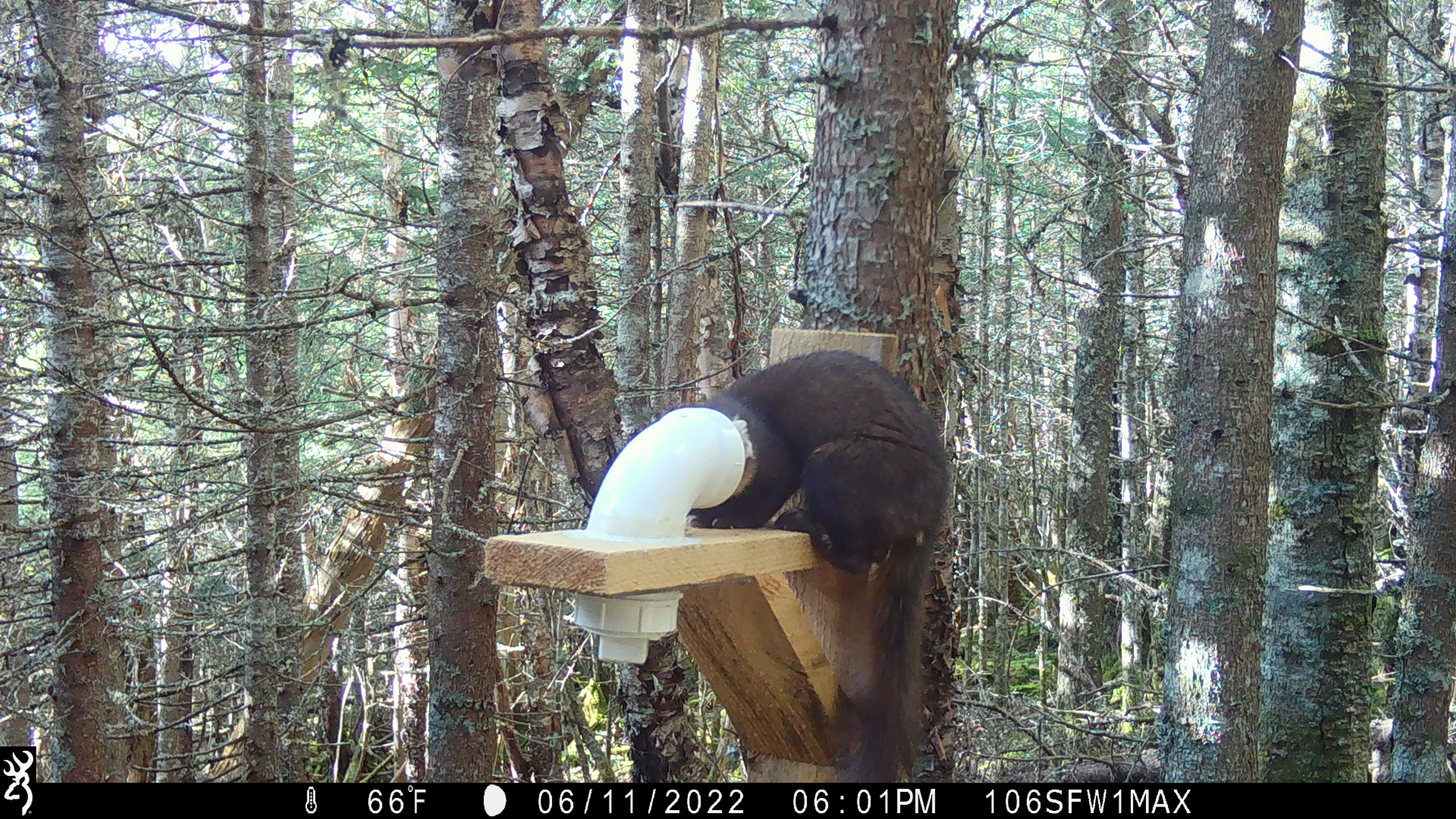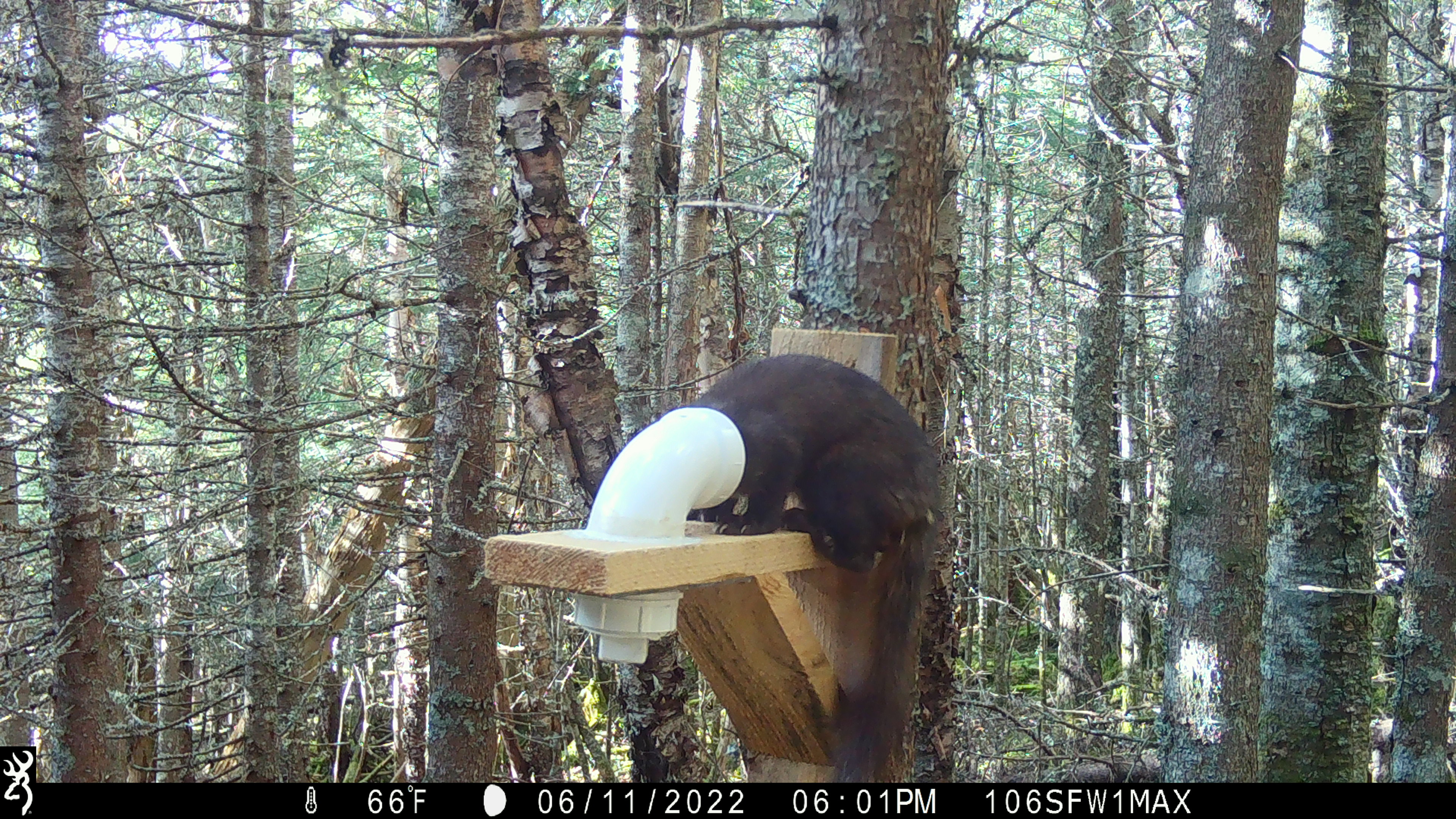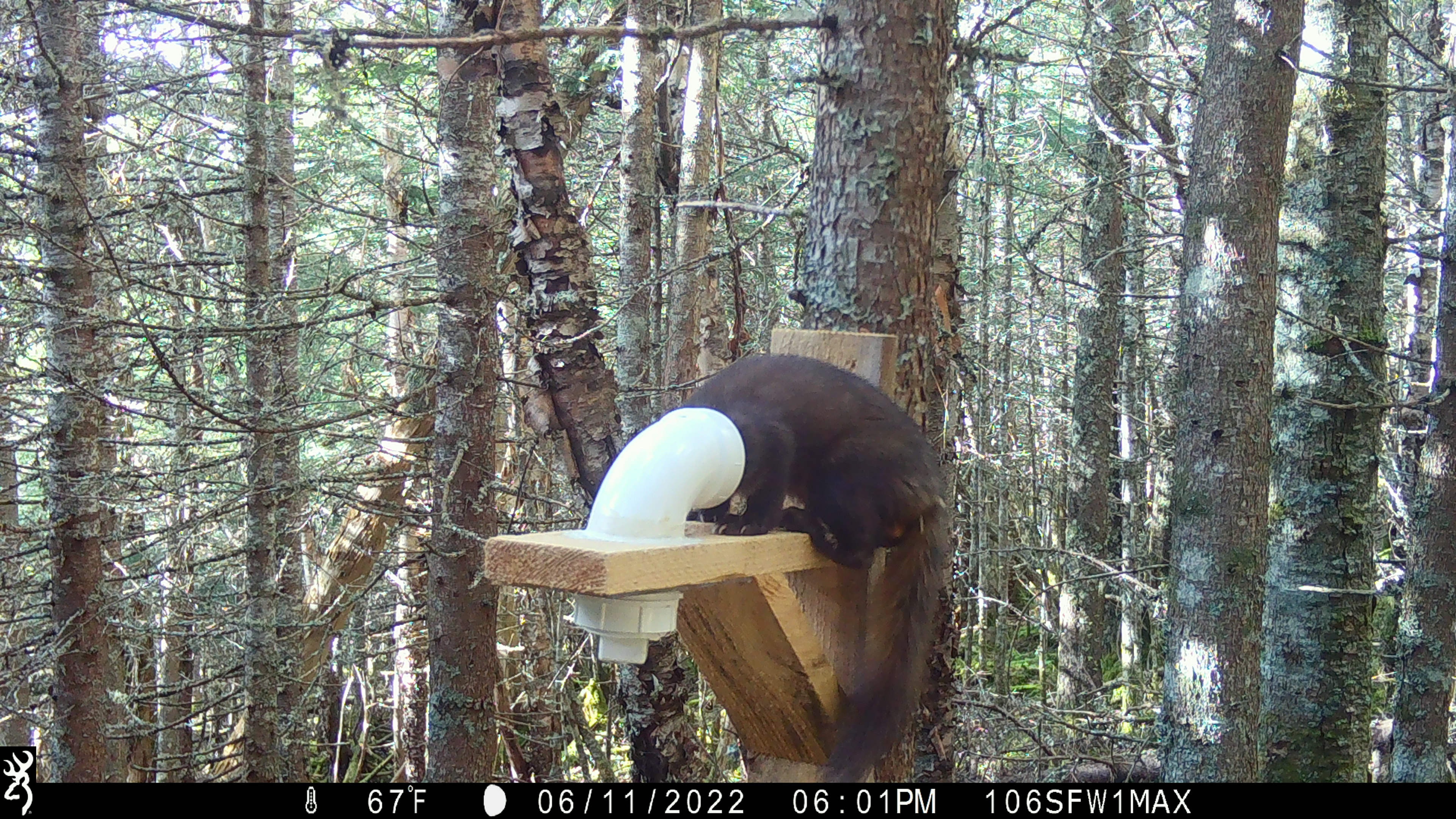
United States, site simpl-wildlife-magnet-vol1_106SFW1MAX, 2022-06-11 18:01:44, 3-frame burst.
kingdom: Animalia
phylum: Chordata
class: Mammalia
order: Carnivora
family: Mustelidae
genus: Martes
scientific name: Martes americana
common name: american marten